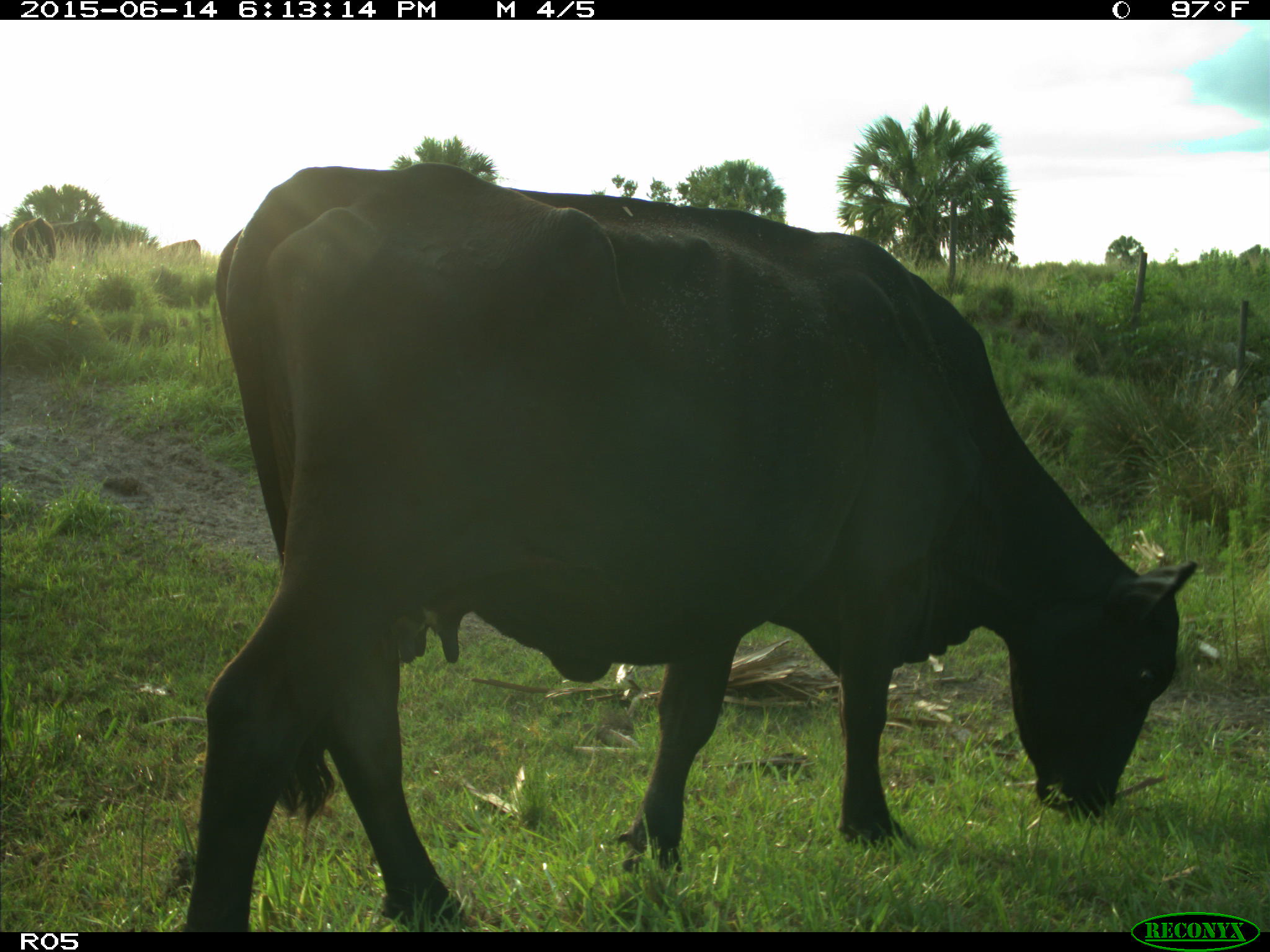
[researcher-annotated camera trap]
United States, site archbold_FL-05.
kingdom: Animalia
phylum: Chordata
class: Mammalia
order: Artiodactyla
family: Bovidae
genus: Bos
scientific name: Bos taurus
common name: domestic cow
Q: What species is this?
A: Bos taurus (domestic cow).